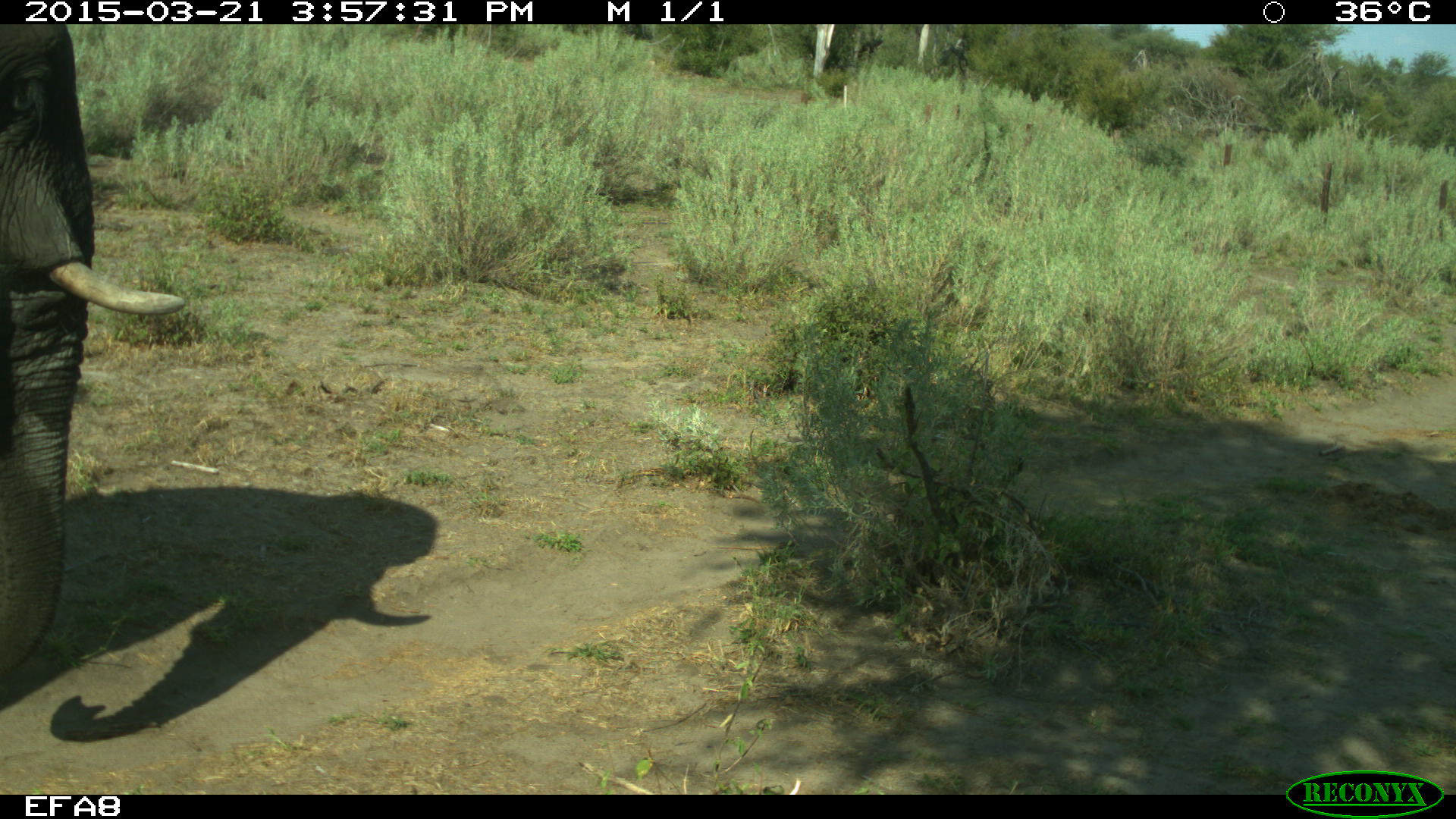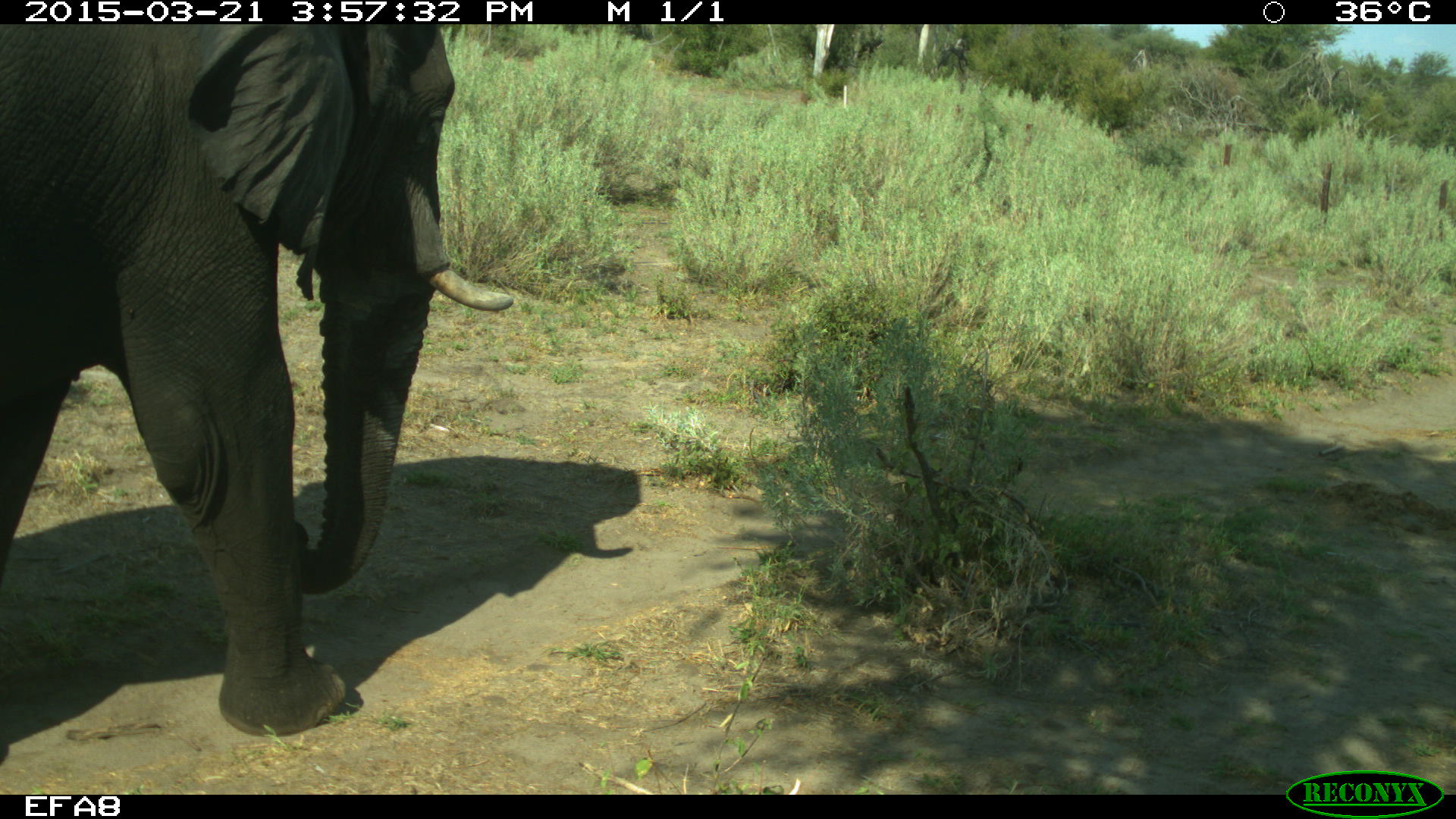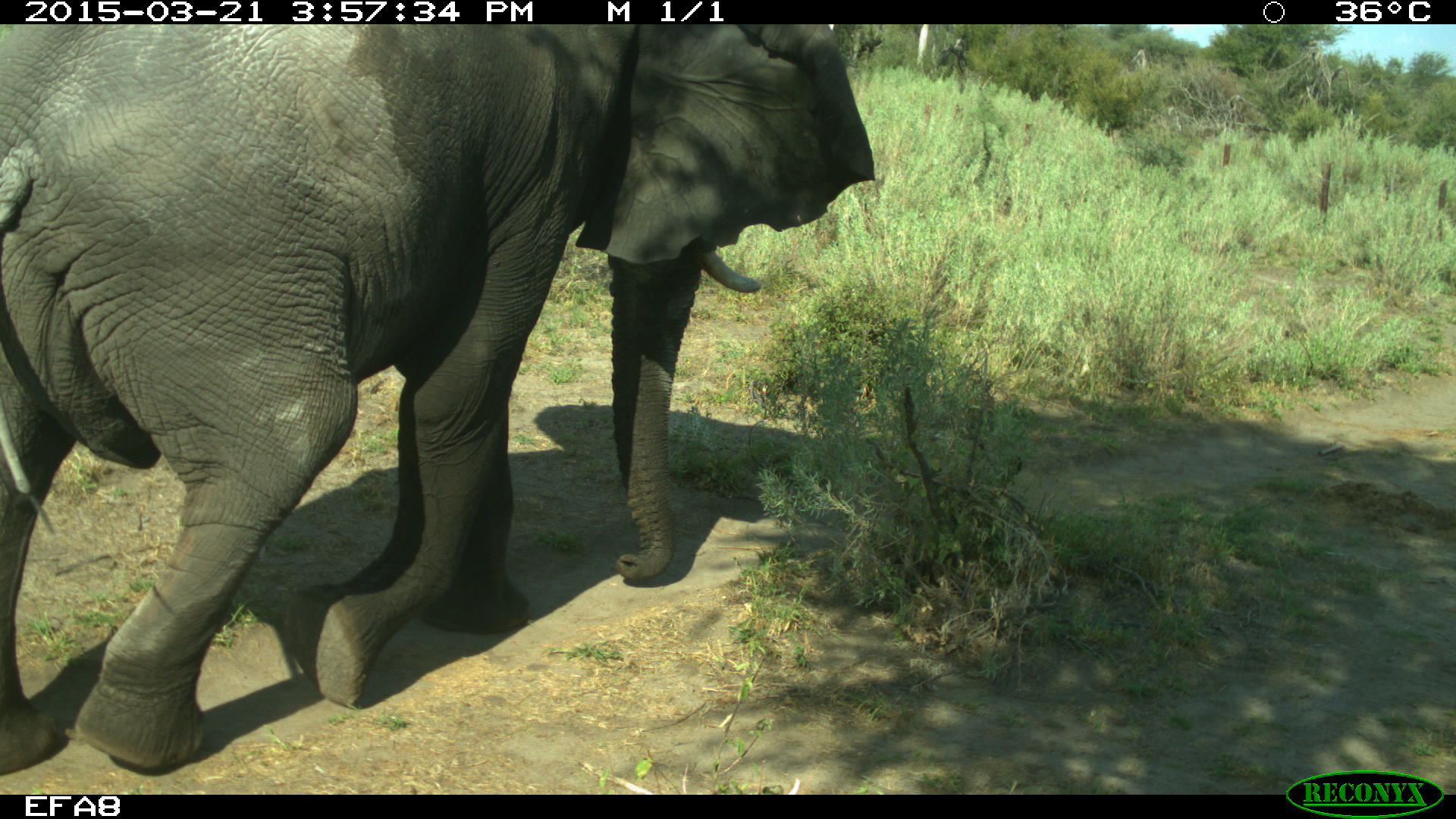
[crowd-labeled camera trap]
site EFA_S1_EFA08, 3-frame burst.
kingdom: Animalia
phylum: Chordata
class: Mammalia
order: Proboscidea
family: Elephantidae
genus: Loxodonta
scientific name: Loxodonta africana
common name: african bush elephant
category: elephant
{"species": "elephant (african bush elephant) (Loxodonta africana)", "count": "1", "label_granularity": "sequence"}